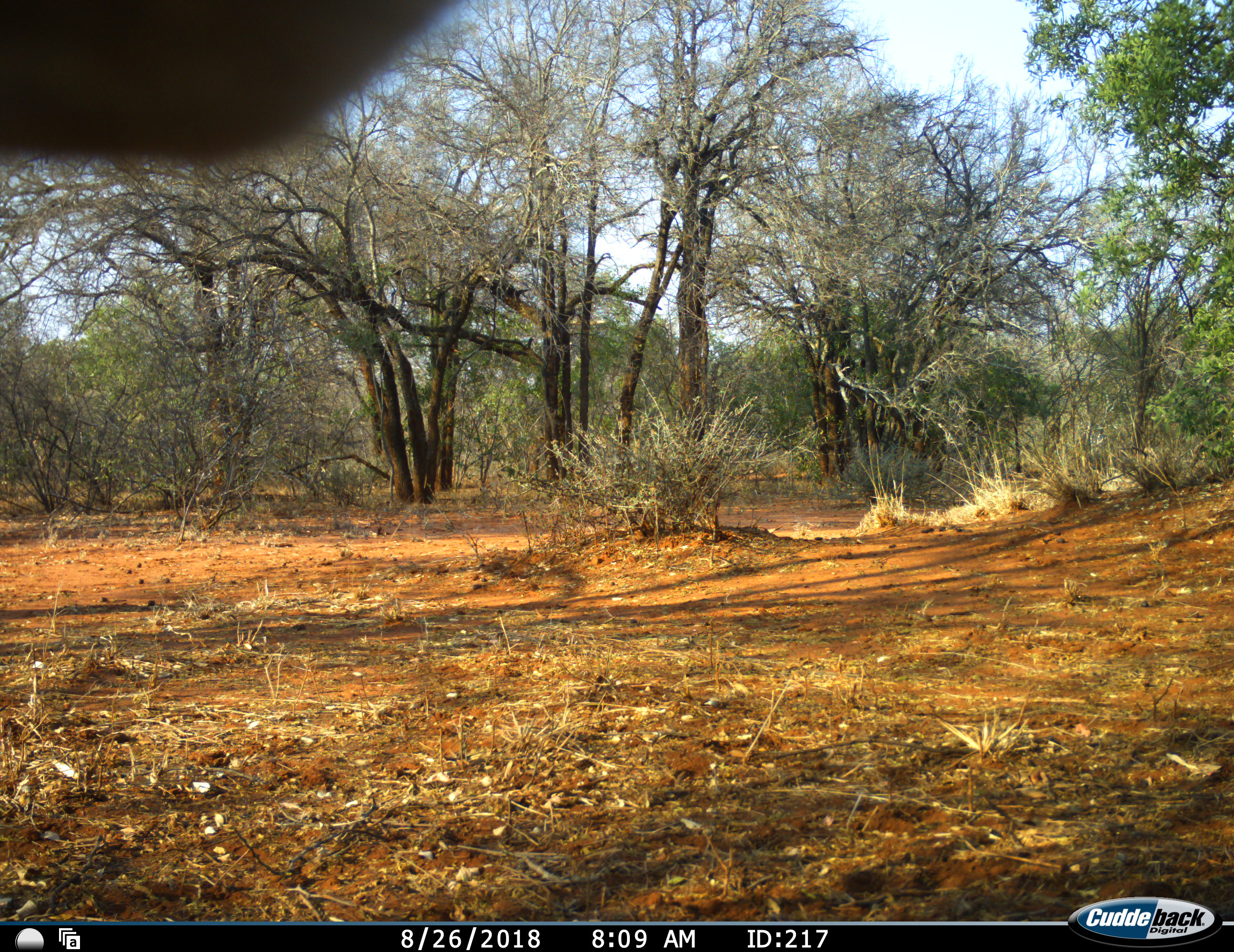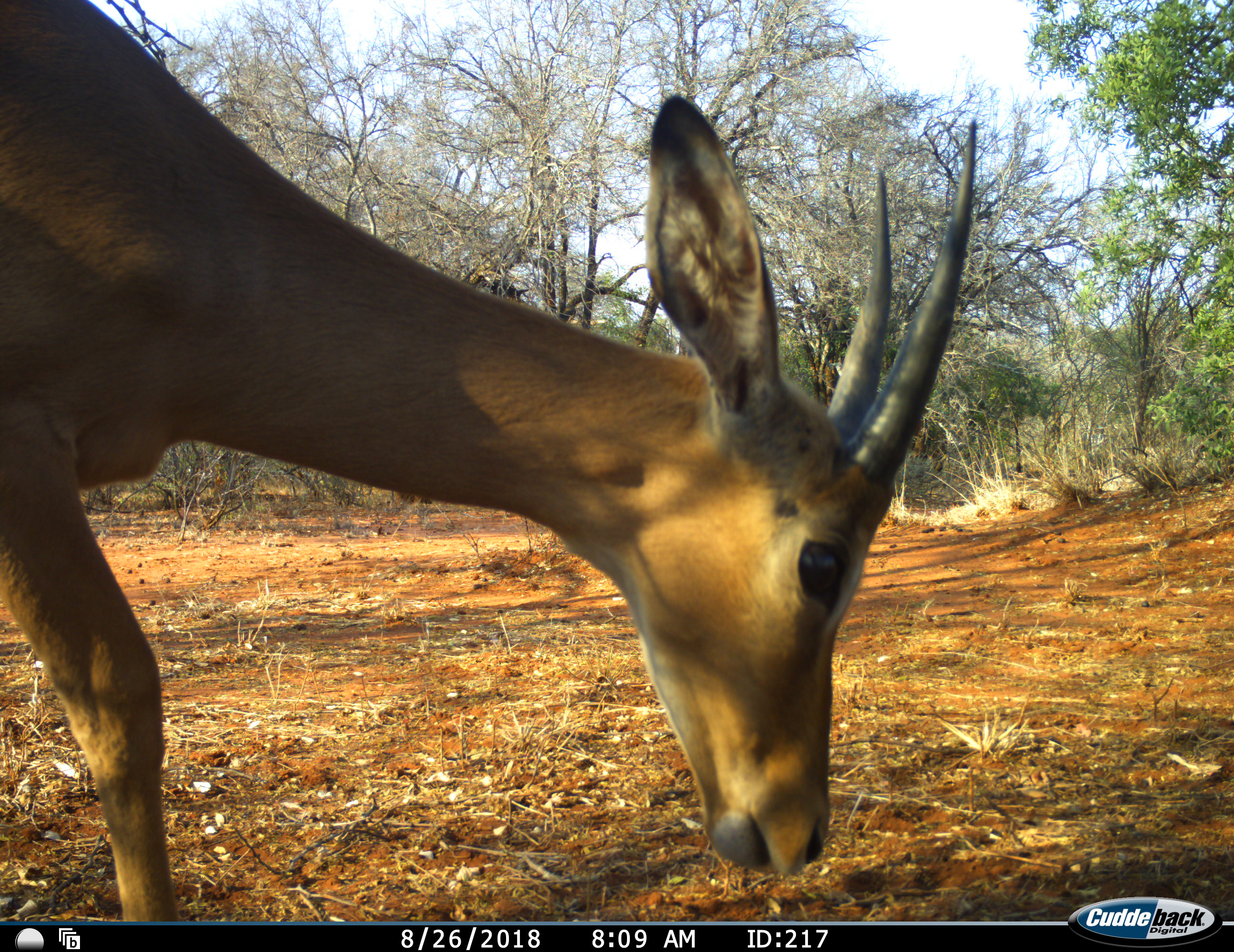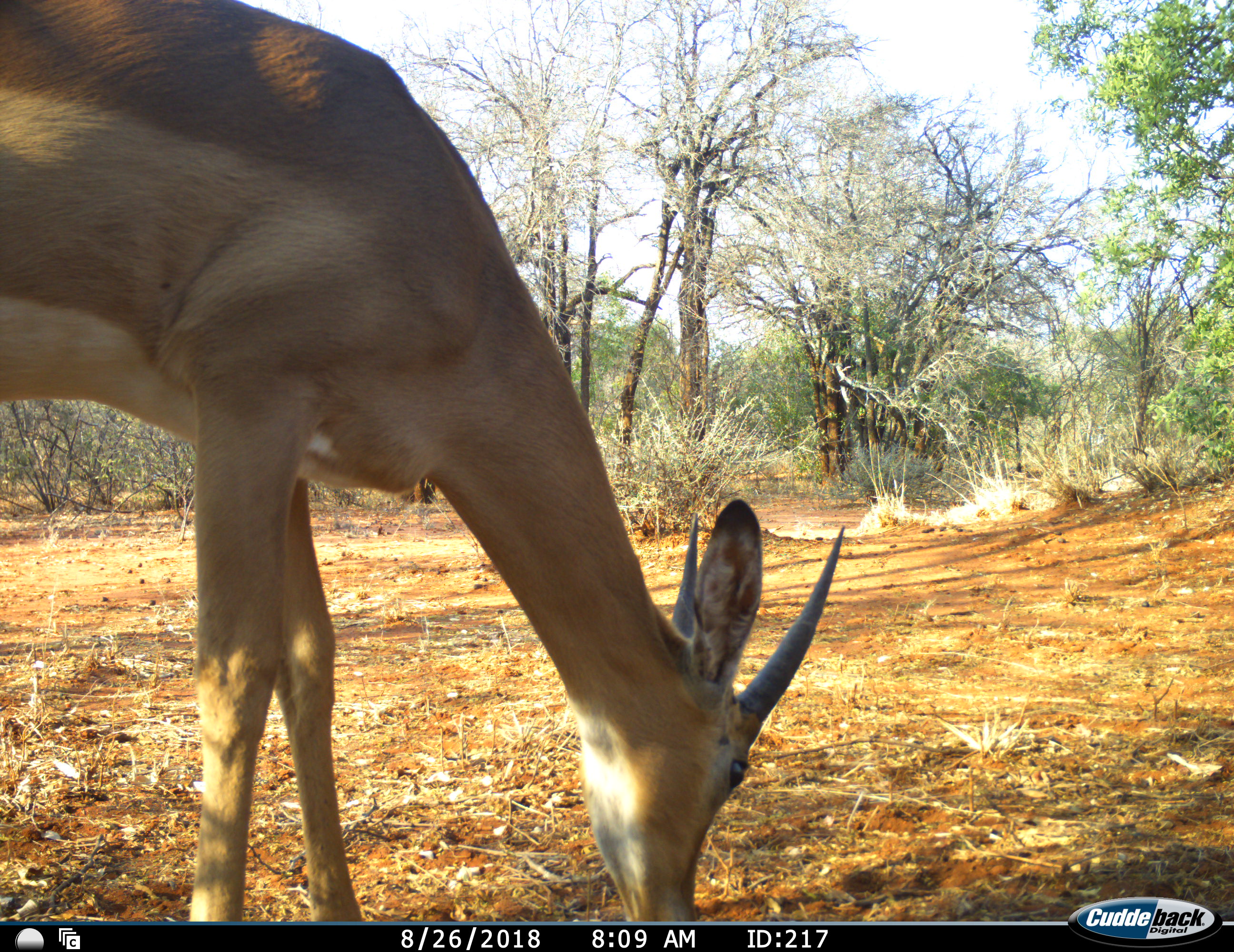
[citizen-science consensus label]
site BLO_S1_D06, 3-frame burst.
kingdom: Animalia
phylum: Chordata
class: Mammalia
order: Artiodactyla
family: Bovidae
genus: Aepyceros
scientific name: Aepyceros melampus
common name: impala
Impala (Aepyceros melampus), count 1. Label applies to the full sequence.